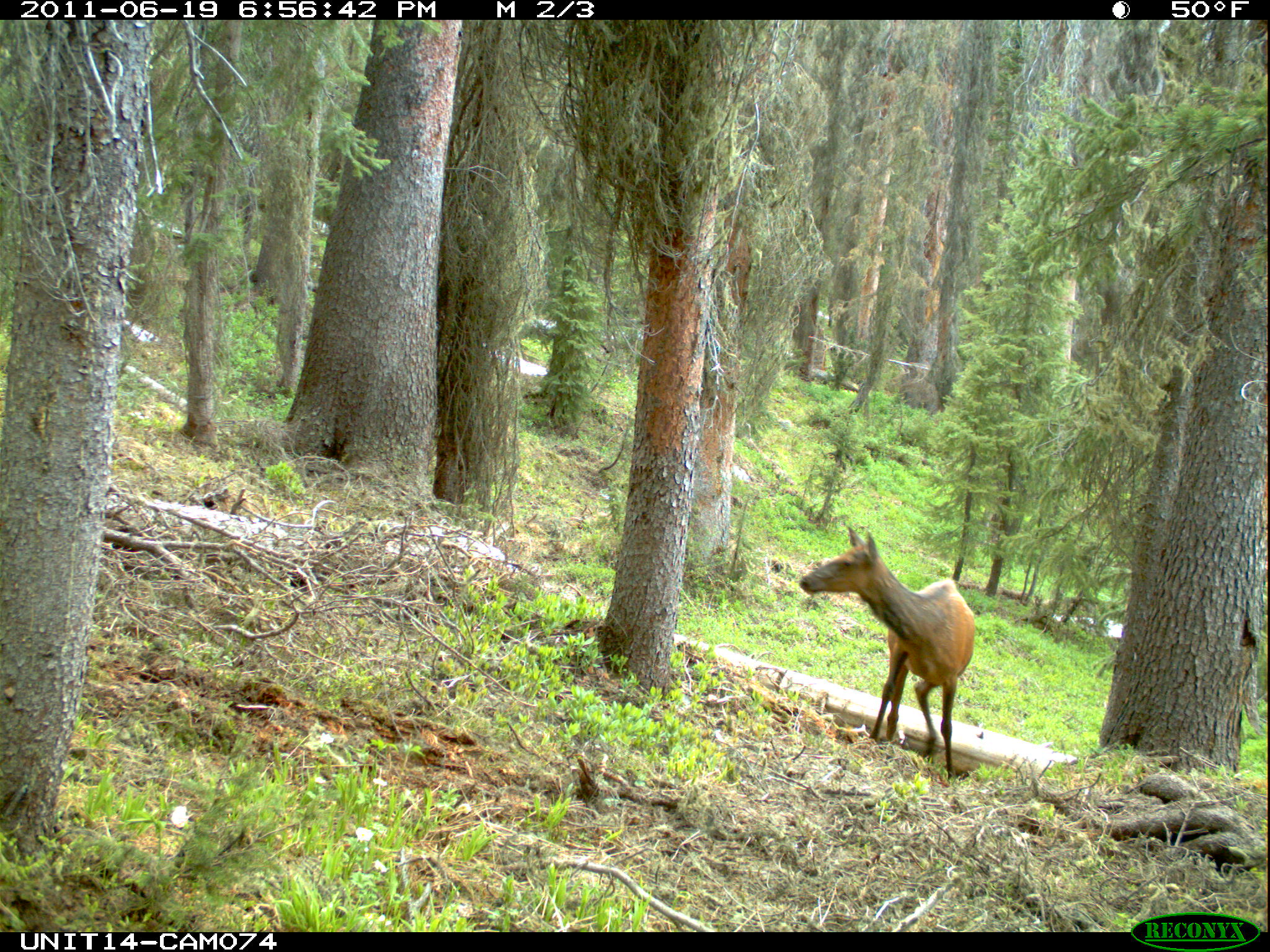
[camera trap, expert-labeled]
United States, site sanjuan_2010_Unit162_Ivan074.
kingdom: Animalia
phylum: Chordata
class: Mammalia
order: Artiodactyla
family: Cervidae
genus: Cervus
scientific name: Cervus elaphus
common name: red deer